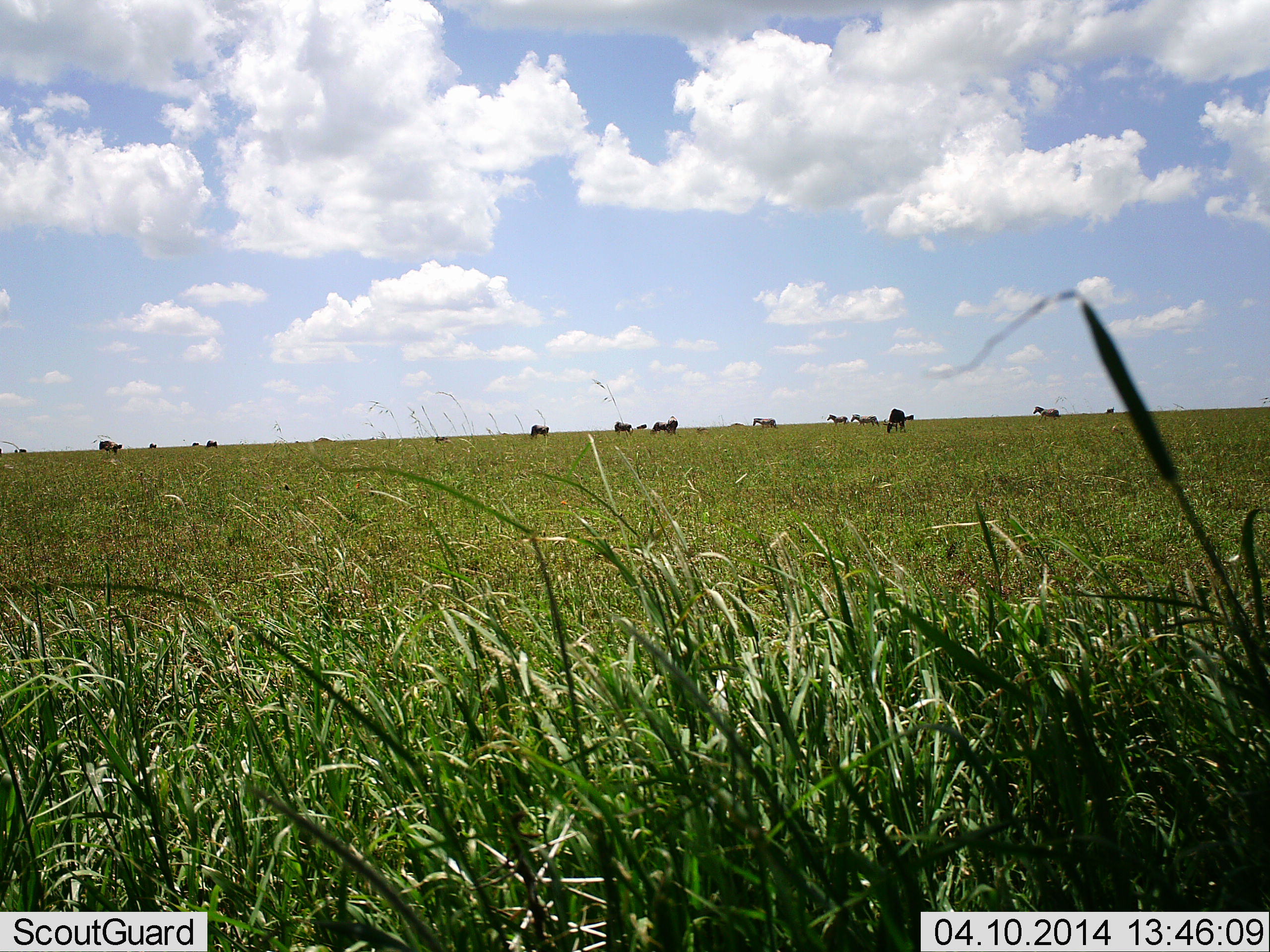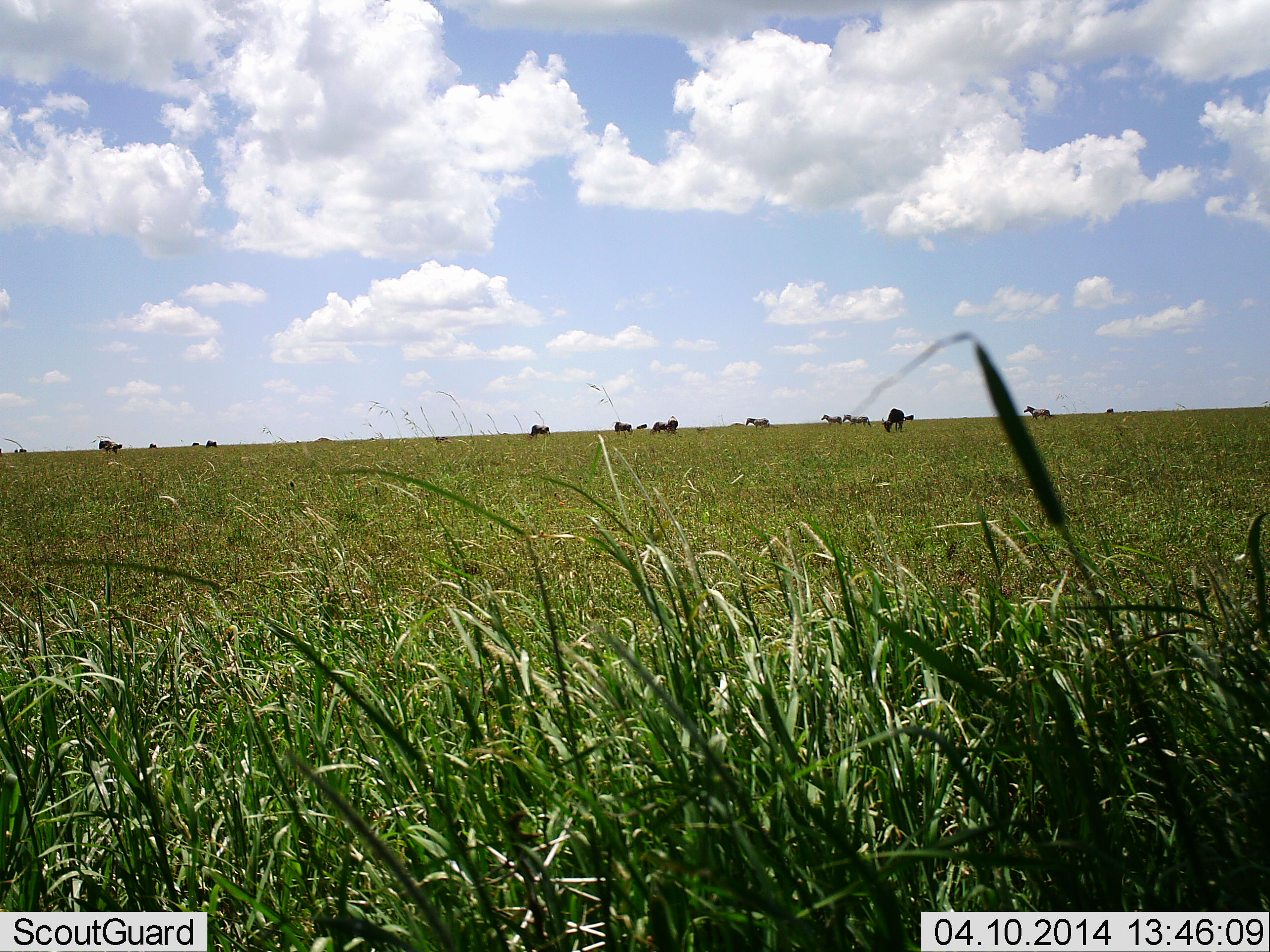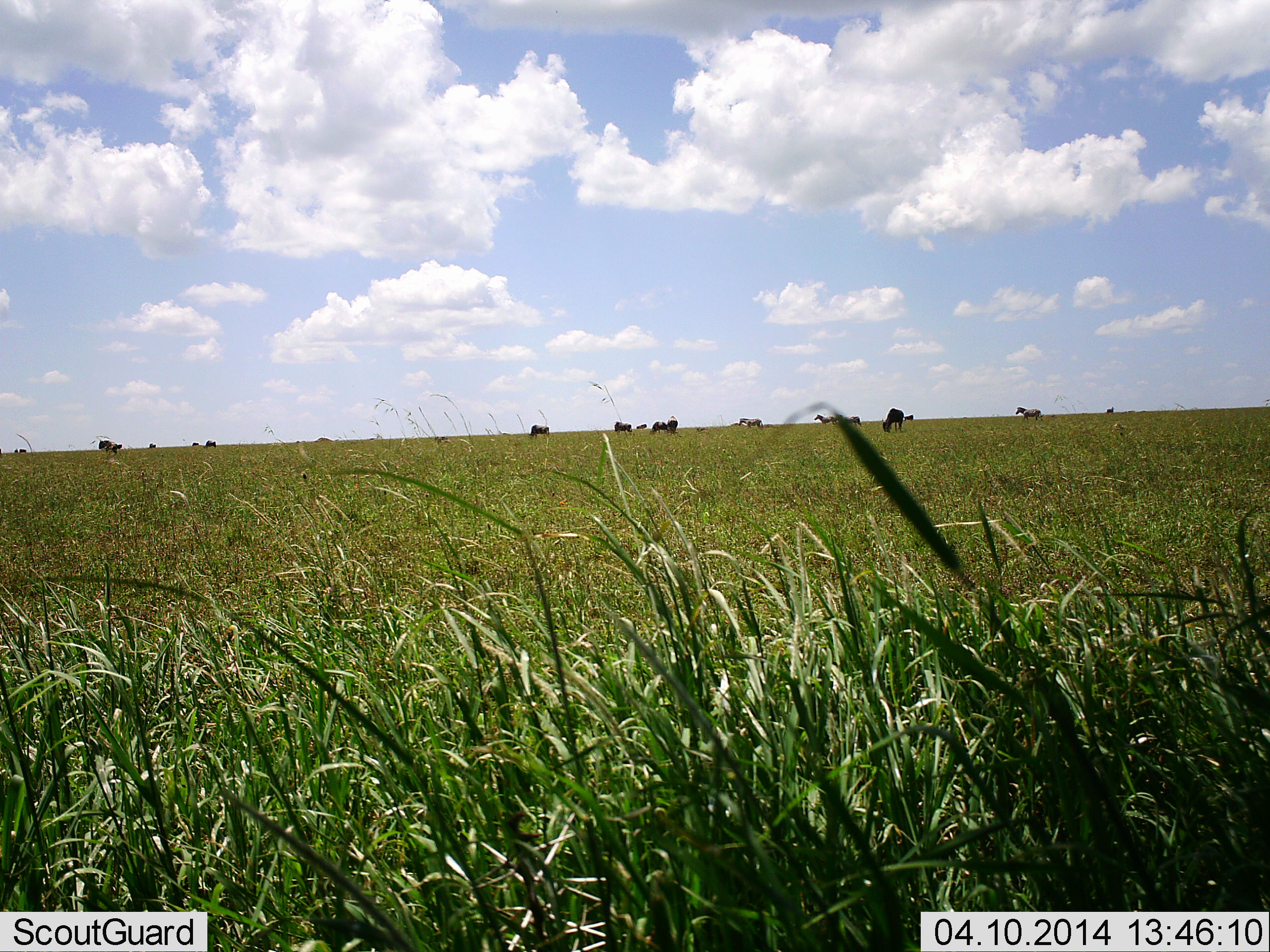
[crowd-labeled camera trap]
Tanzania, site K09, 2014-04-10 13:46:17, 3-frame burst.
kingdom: Animalia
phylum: Chordata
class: Mammalia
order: Artiodactyla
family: Bovidae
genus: Connochaetes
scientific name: Connochaetes taurinus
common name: blue wildebeest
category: wildebeest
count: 6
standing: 50%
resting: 0%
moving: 17%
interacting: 0%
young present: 0%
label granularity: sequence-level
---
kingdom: Animalia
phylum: Chordata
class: Mammalia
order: Perissodactyla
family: Equidae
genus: Equus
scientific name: Equus quagga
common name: plains zebra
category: zebra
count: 4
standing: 17%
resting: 0%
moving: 92%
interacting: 0%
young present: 0%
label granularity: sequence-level